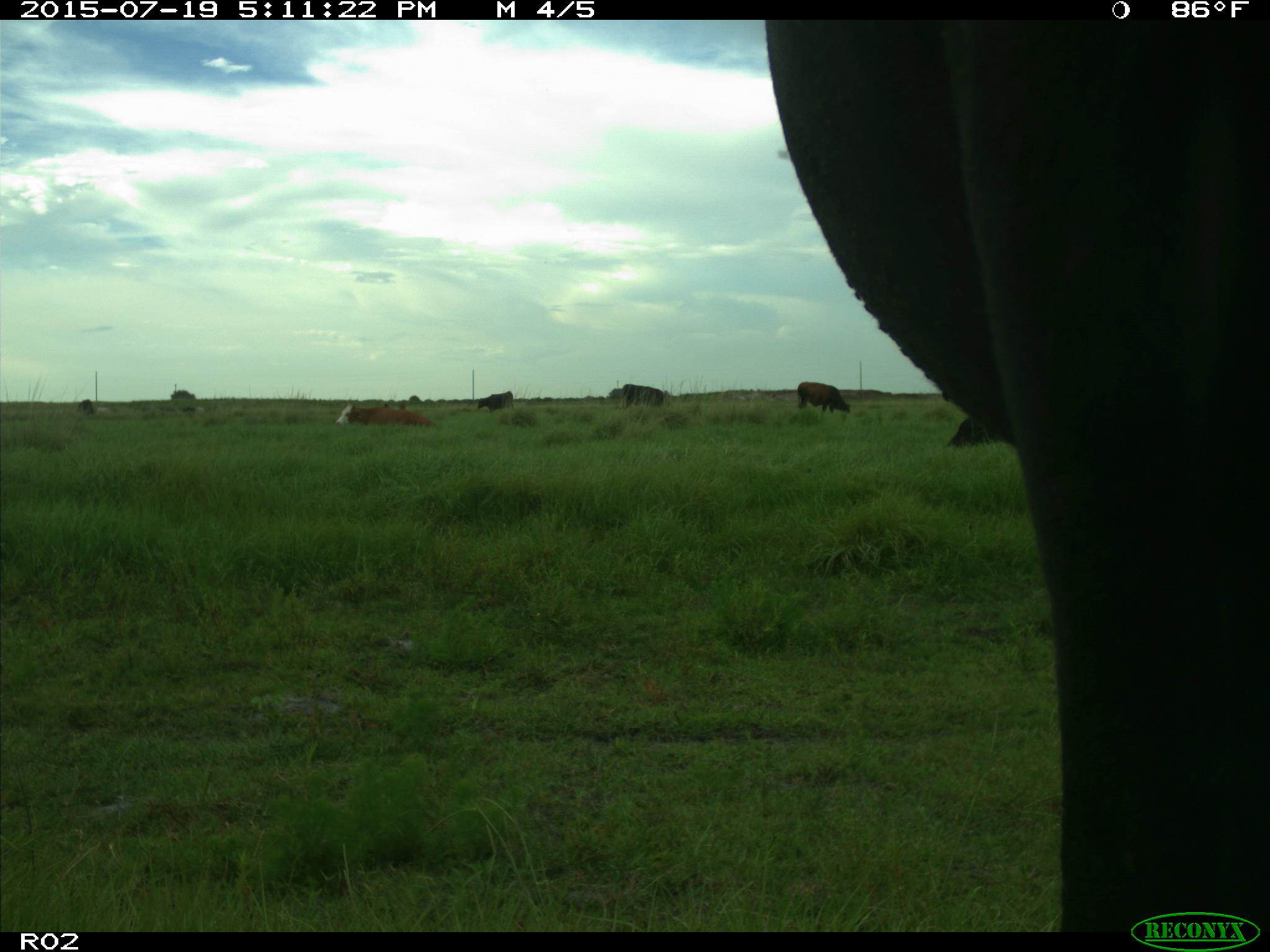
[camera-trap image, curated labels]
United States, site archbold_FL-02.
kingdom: Animalia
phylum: Chordata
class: Mammalia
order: Artiodactyla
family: Bovidae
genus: Bos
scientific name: Bos taurus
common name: domestic cow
Bos taurus (domestic cow).